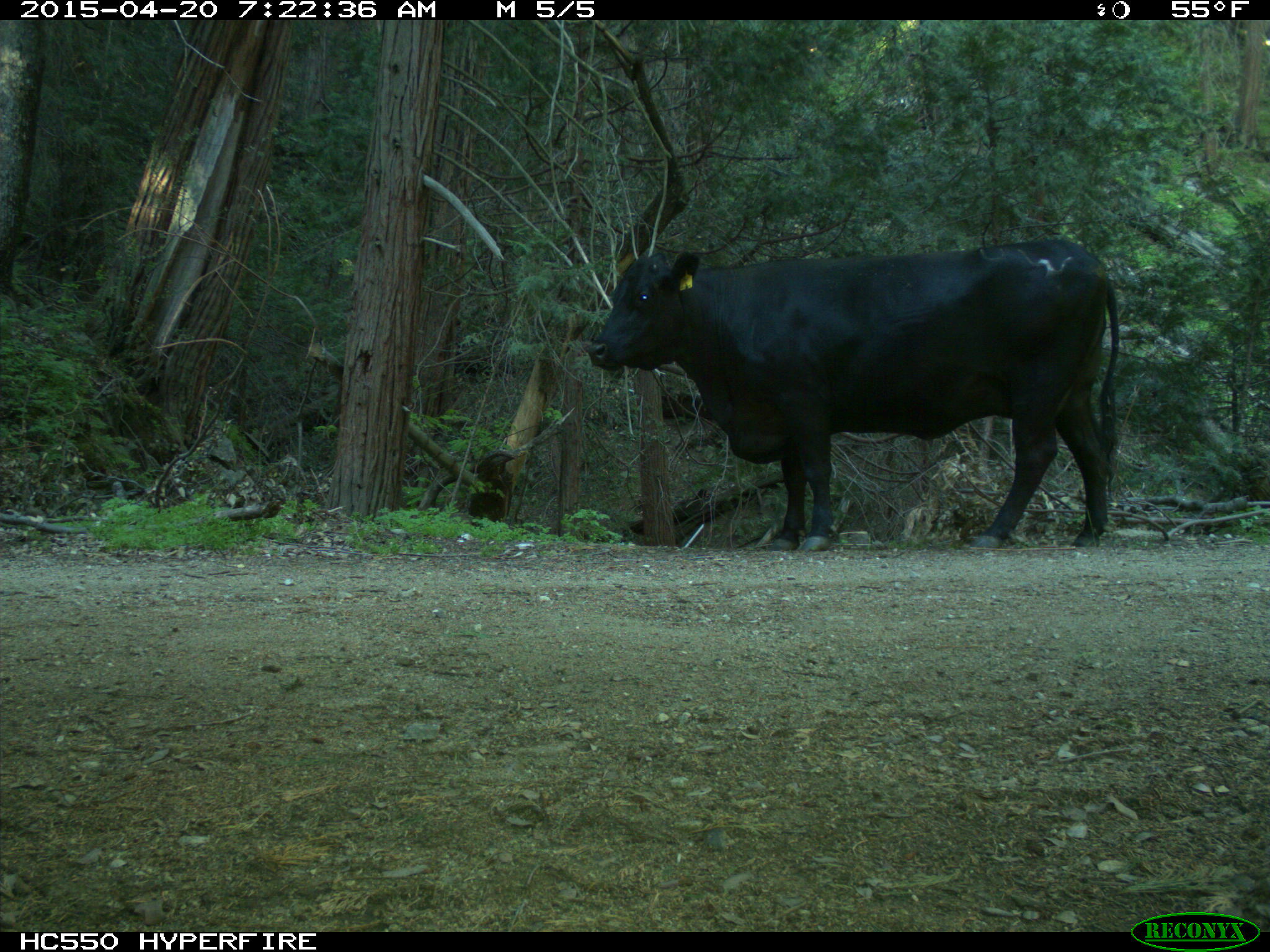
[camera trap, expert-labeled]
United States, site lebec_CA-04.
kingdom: Animalia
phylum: Chordata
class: Mammalia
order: Artiodactyla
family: Bovidae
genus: Bos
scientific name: Bos taurus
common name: domestic cow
Bos taurus (domestic cow).